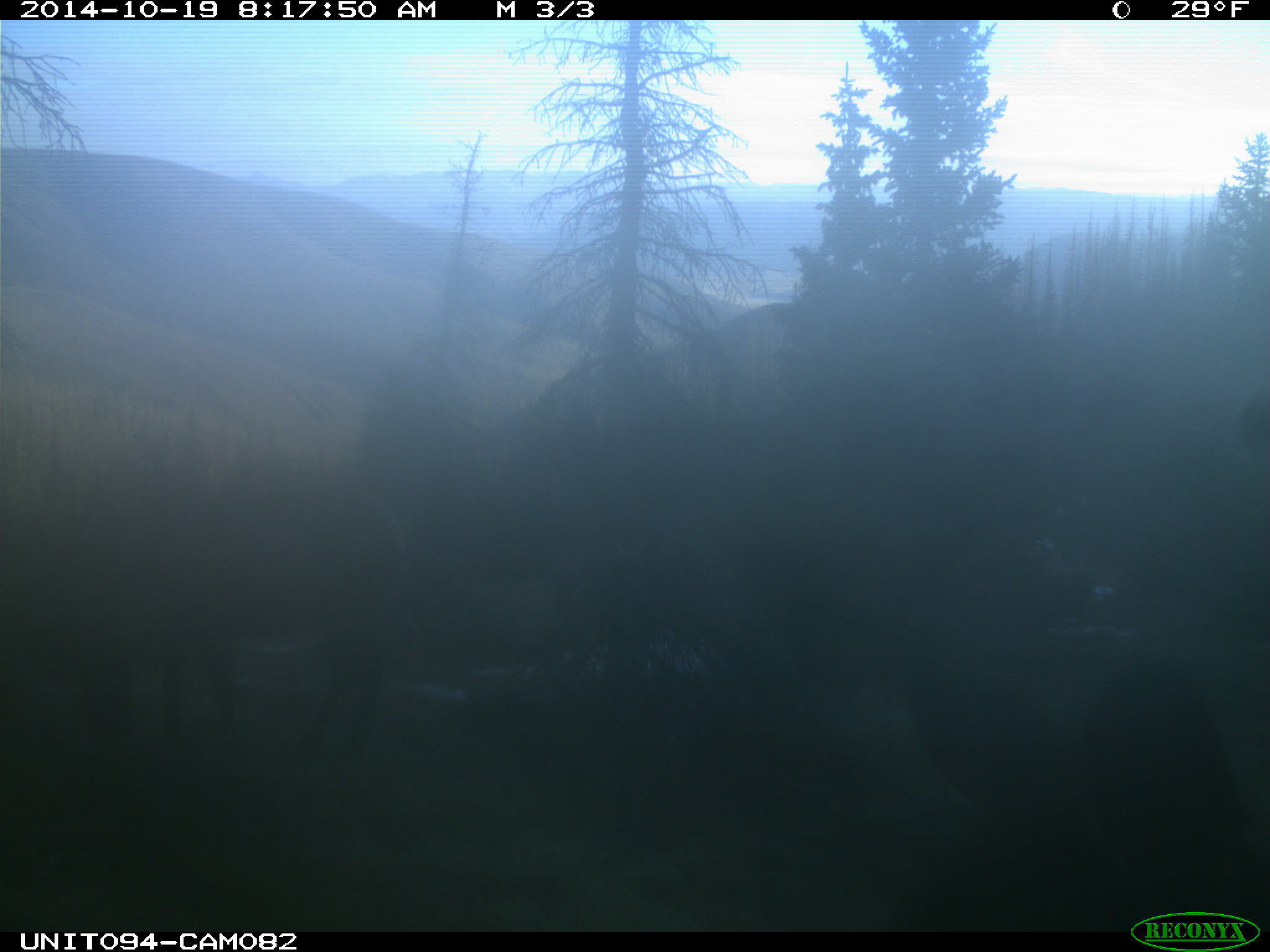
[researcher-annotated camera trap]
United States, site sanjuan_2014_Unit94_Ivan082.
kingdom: Animalia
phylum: Chordata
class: Mammalia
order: Artiodactyla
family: Cervidae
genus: Cervus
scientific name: Cervus elaphus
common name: red deer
Cervus elaphus (red deer).